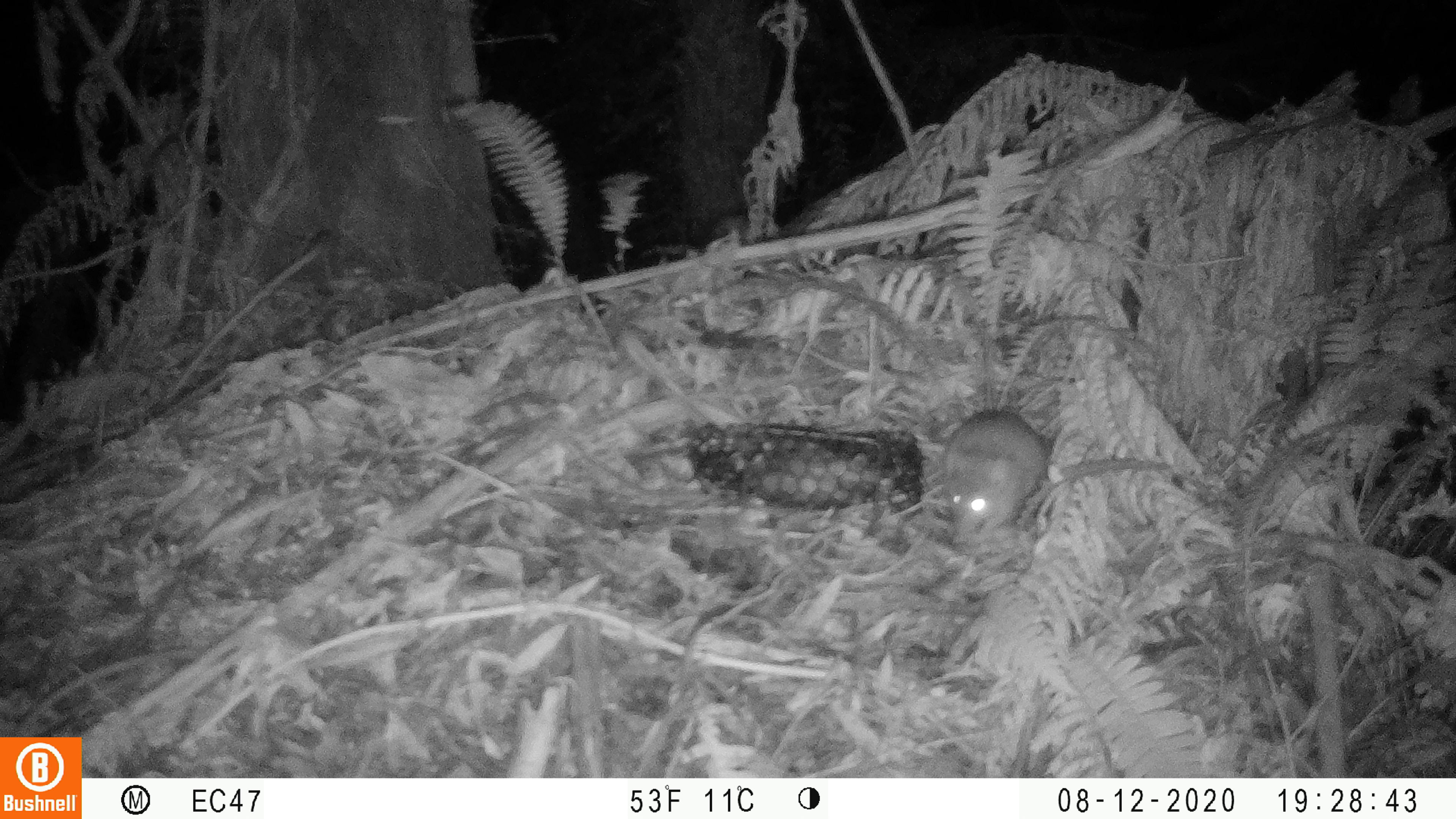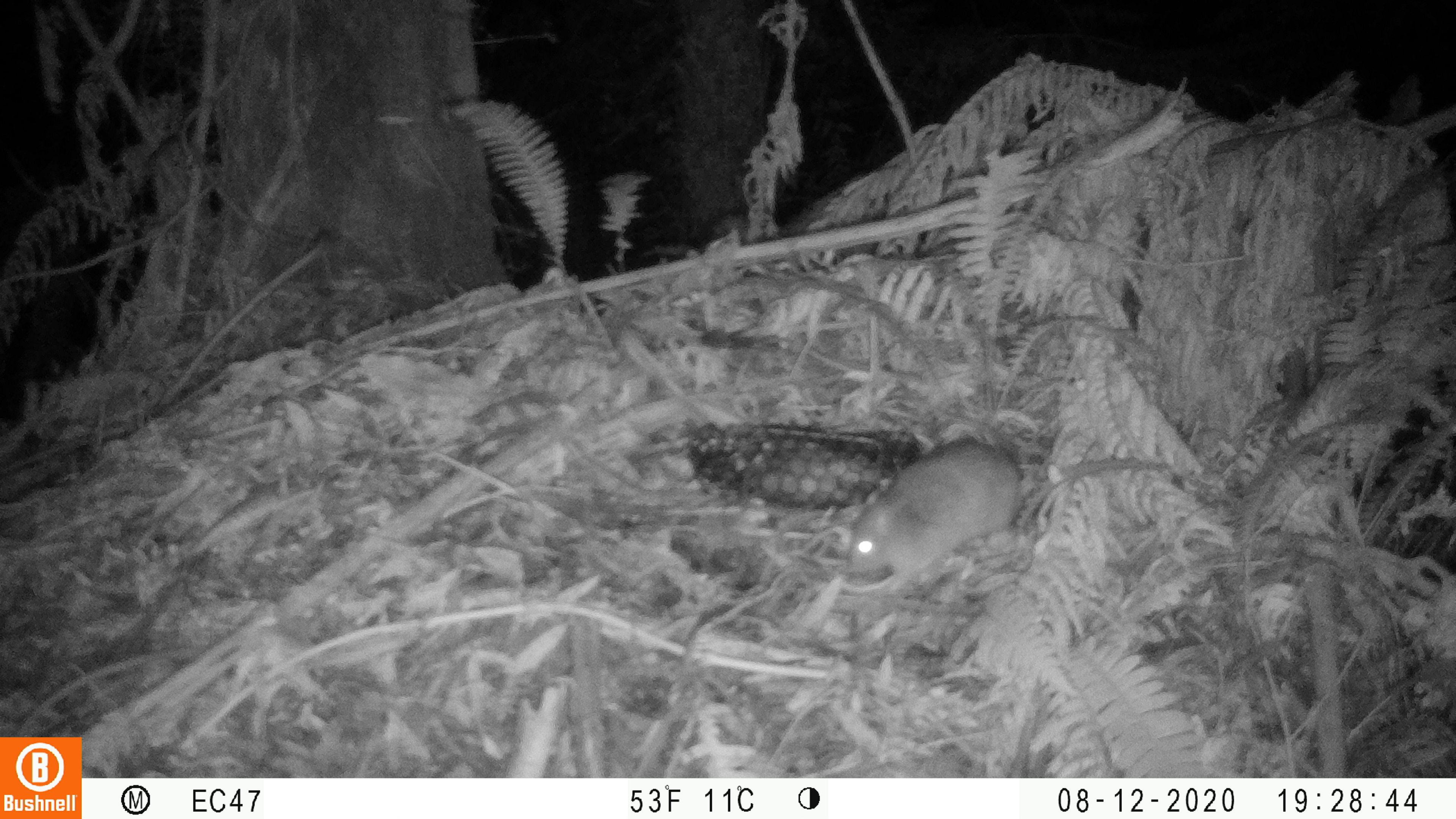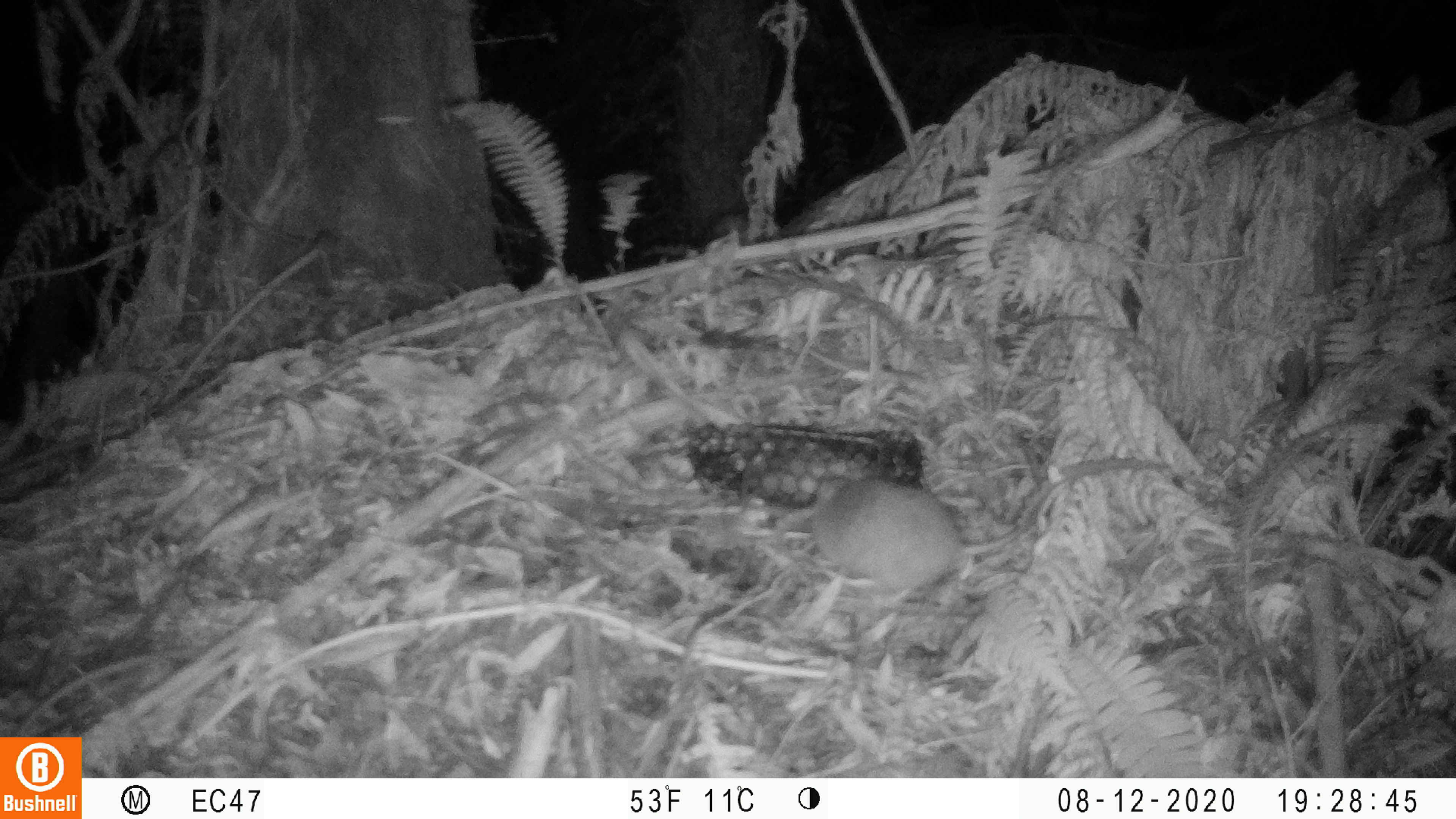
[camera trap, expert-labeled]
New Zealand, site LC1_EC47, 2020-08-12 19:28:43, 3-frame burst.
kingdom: Animalia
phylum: Chordata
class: Mammalia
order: Rodentia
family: Muridae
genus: Rattus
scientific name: Rattus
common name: rat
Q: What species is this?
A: Rat (Rattus).